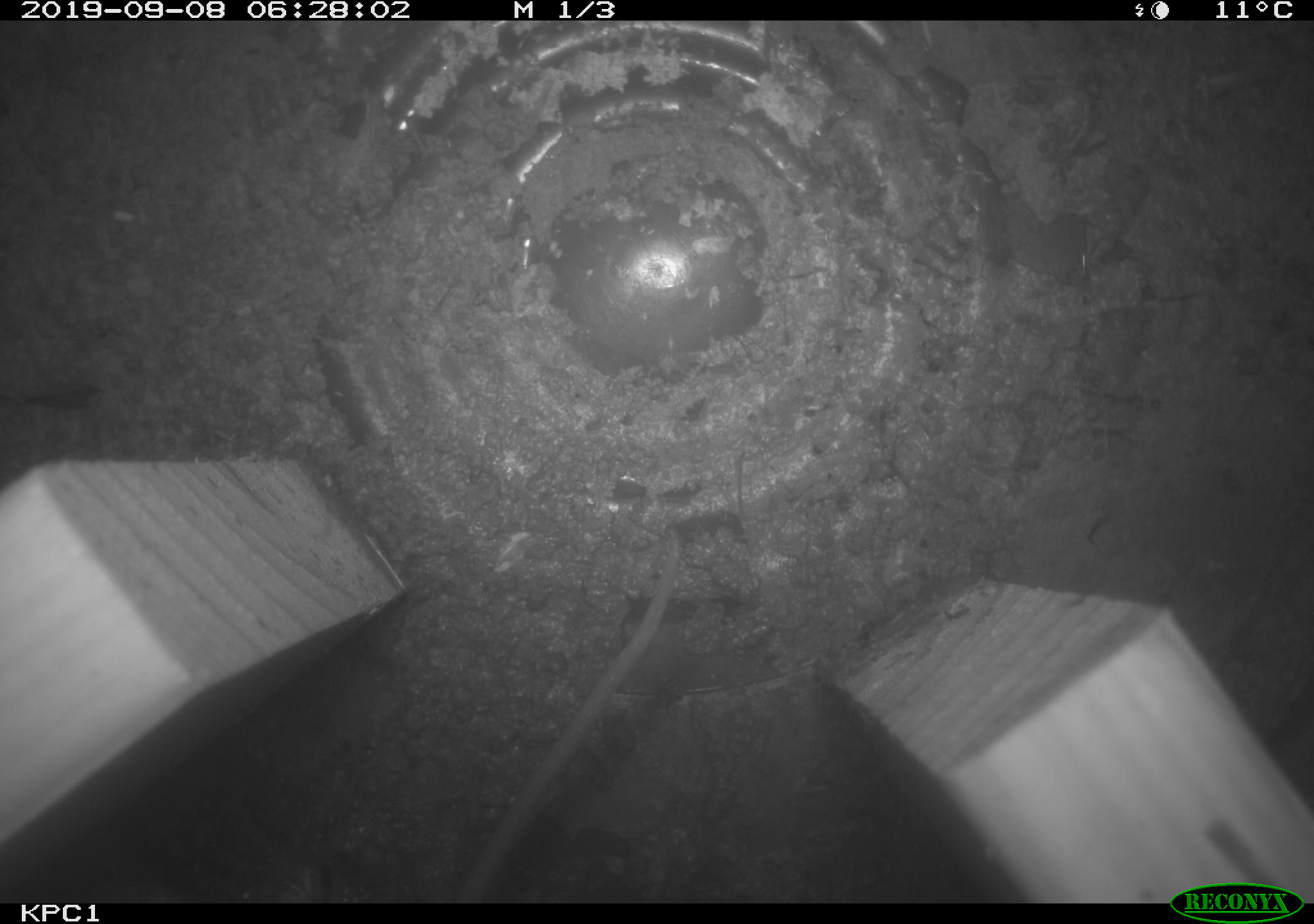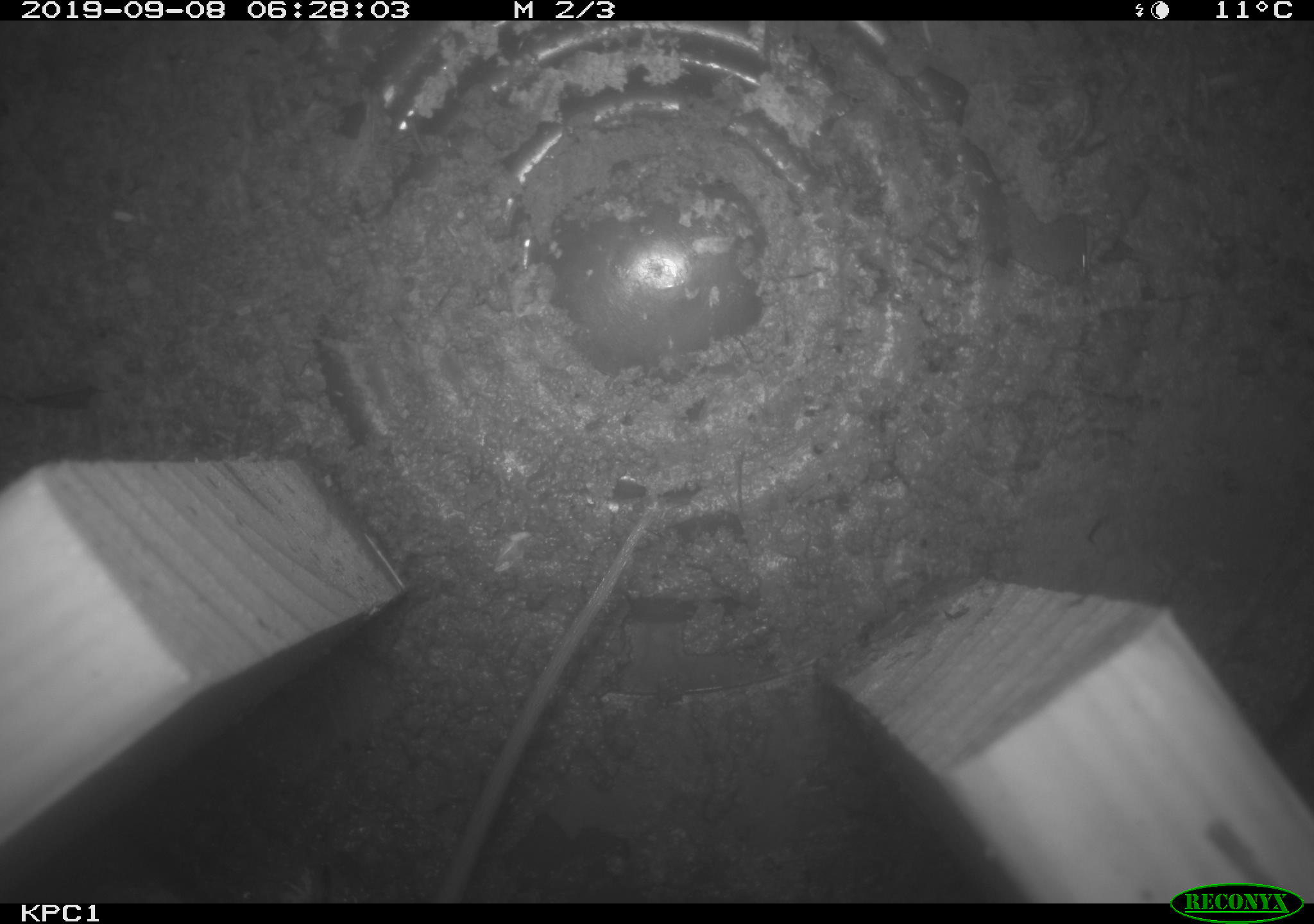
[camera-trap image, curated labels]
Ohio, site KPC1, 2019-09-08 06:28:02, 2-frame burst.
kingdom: Animalia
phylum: Chordata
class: Mammalia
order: Rodentia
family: Cricetidae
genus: Peromyscus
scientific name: Peromyscus leucopus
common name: white-footed mouse